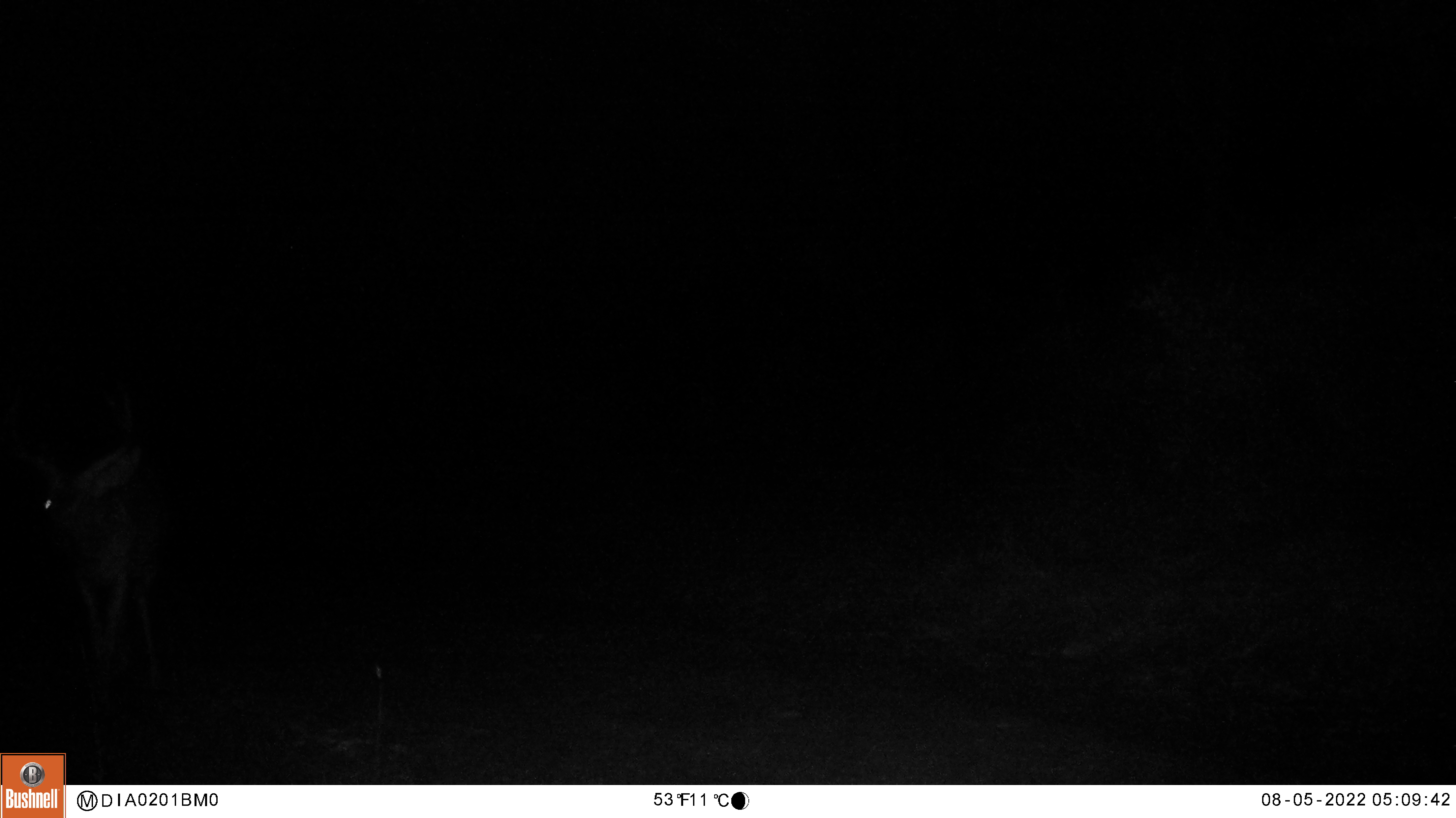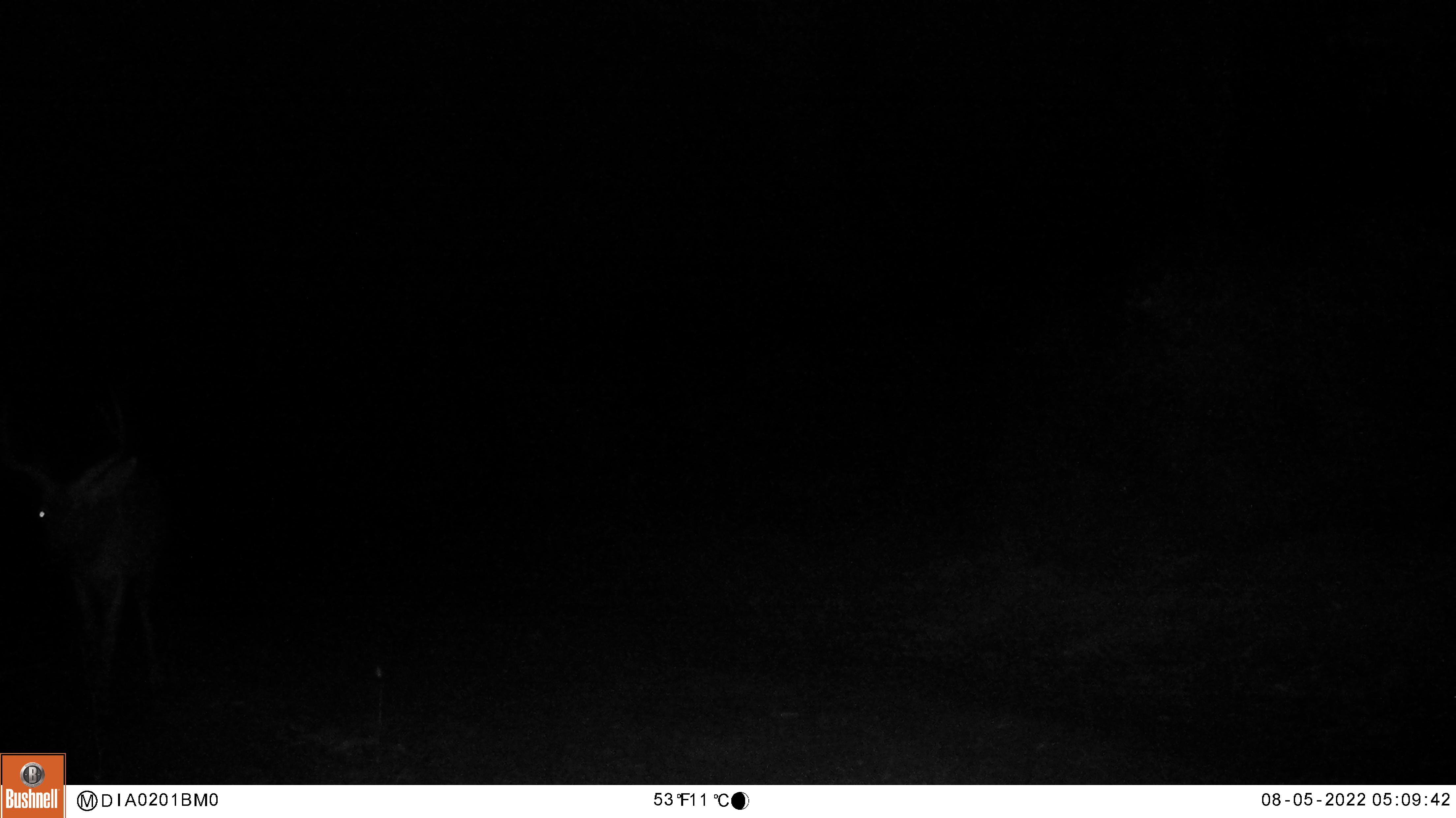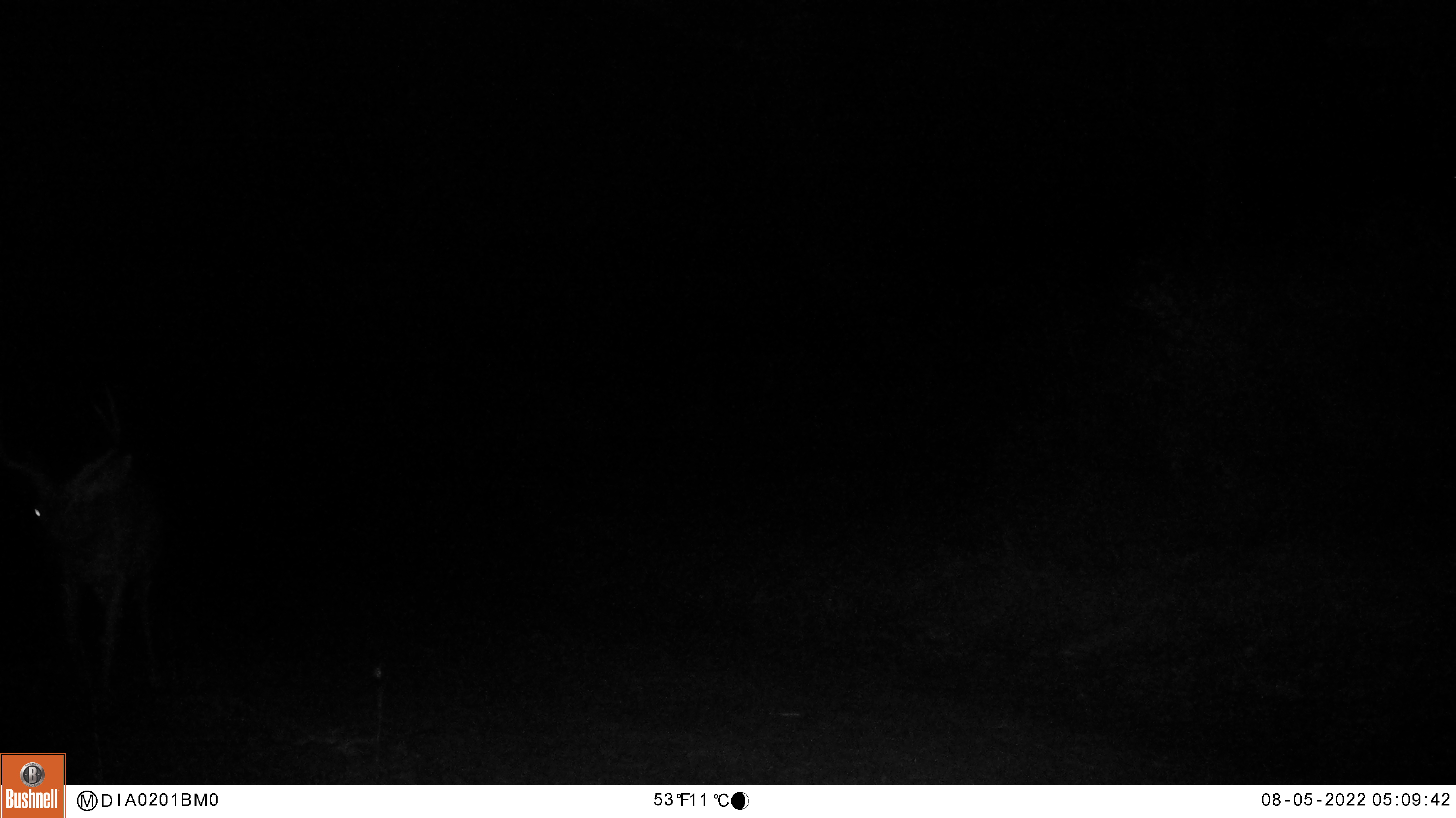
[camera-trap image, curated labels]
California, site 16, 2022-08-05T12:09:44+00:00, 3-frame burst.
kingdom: Animalia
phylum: Chordata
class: Mammalia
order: Artiodactyla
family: Cervidae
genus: Odocoileus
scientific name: Odocoileus hemionus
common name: mule deer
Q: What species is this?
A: Mule deer (Odocoileus hemionus).